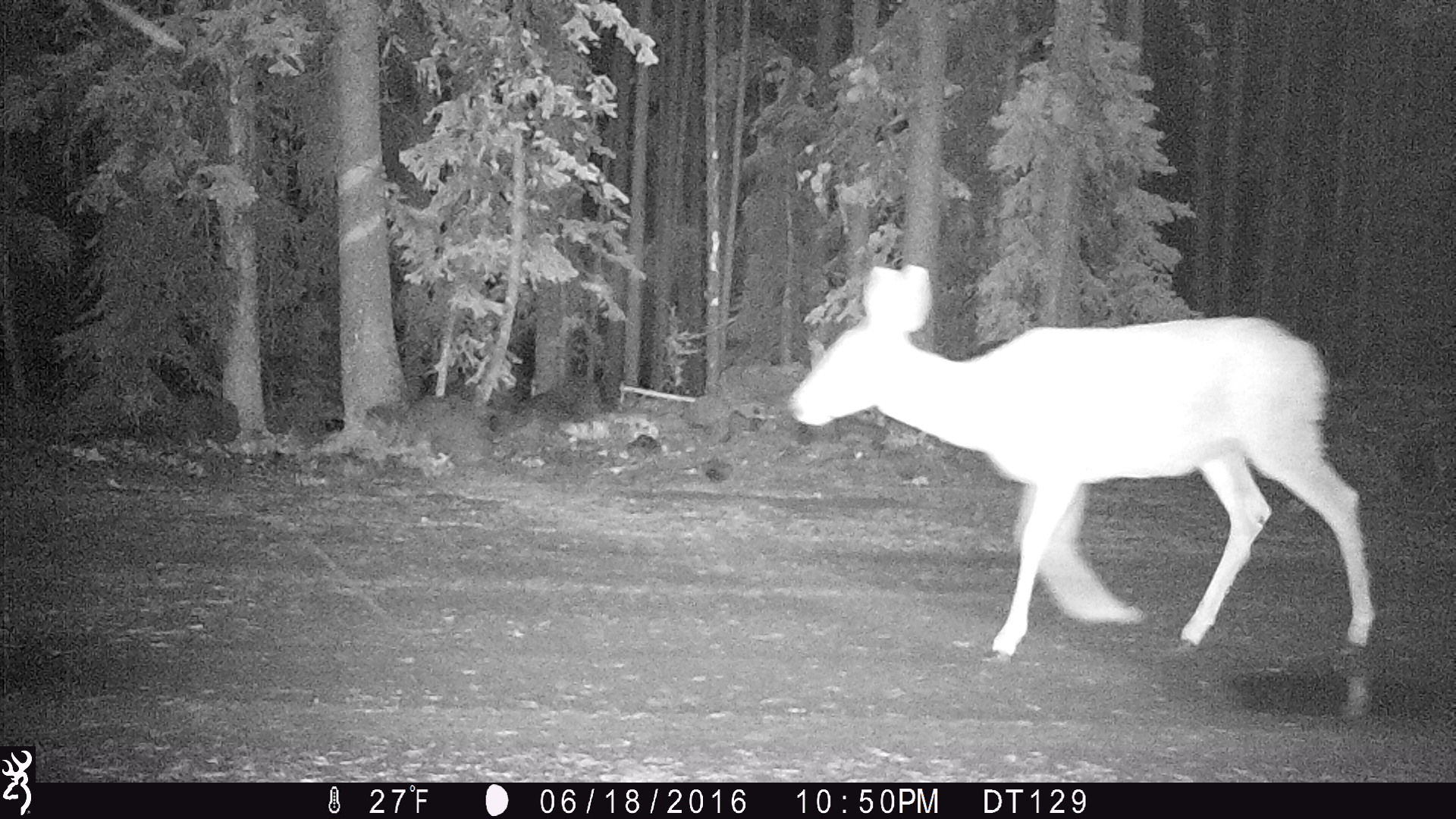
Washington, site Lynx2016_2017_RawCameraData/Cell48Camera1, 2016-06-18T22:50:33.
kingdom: Animalia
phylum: Chordata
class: Mammalia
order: Artiodactyla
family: Cervidae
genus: Odocoileus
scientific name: Odocoileus hemionus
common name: mule deer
Odocoileus hemionus (mule deer). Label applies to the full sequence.